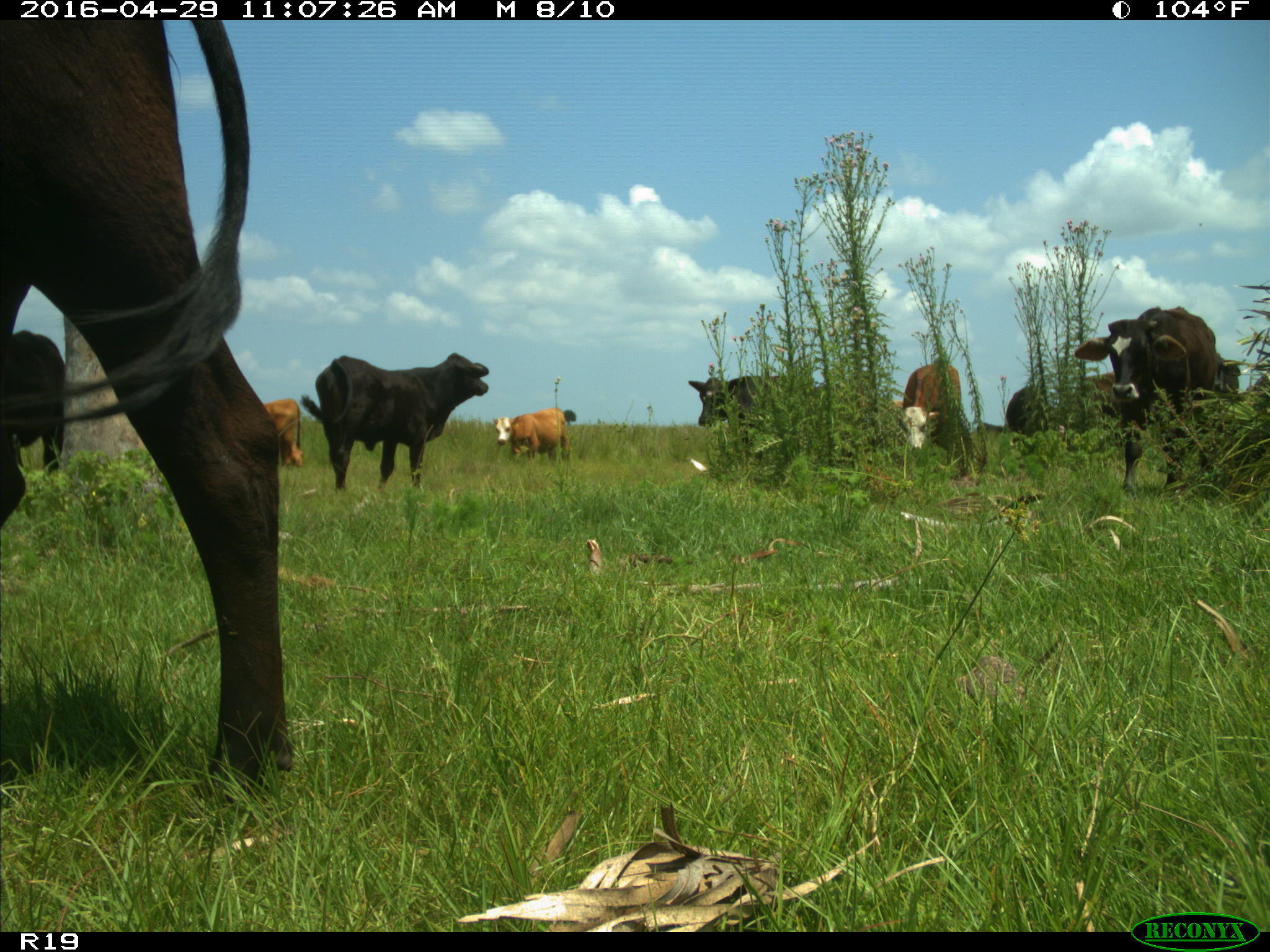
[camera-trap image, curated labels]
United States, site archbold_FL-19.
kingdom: Animalia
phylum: Chordata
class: Mammalia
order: Artiodactyla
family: Bovidae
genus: Bos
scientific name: Bos taurus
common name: domestic cow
Bos taurus (domestic cow).